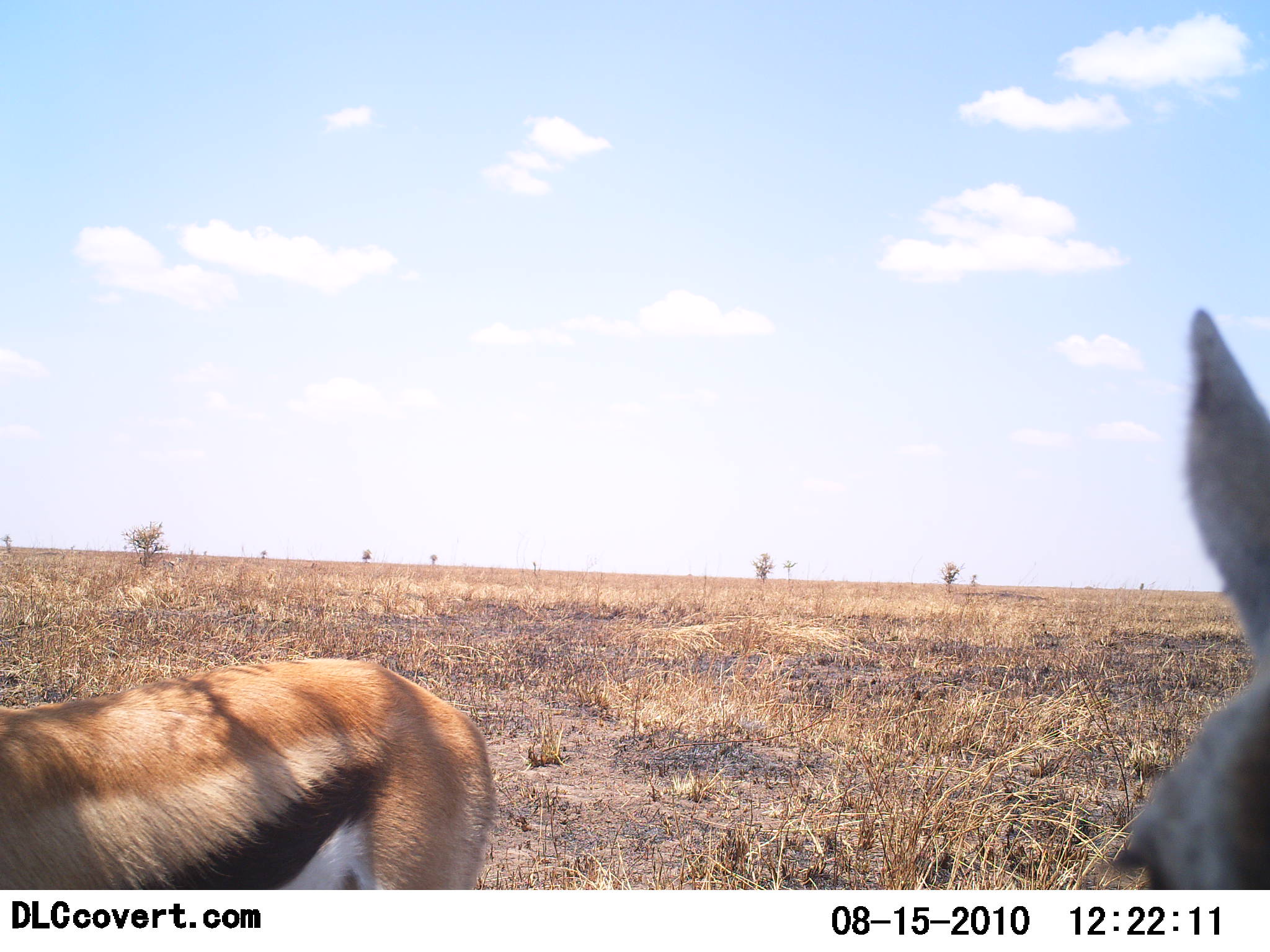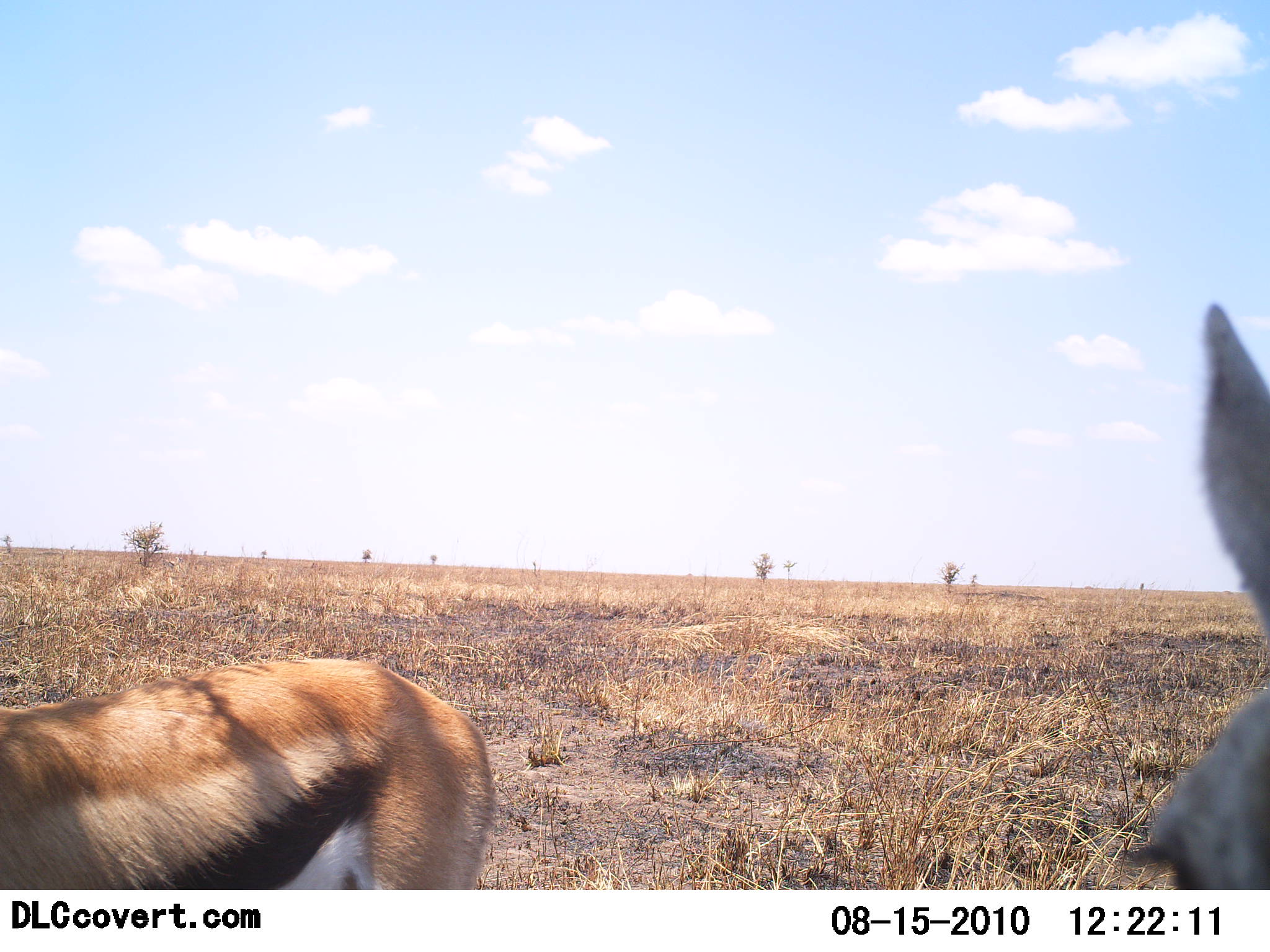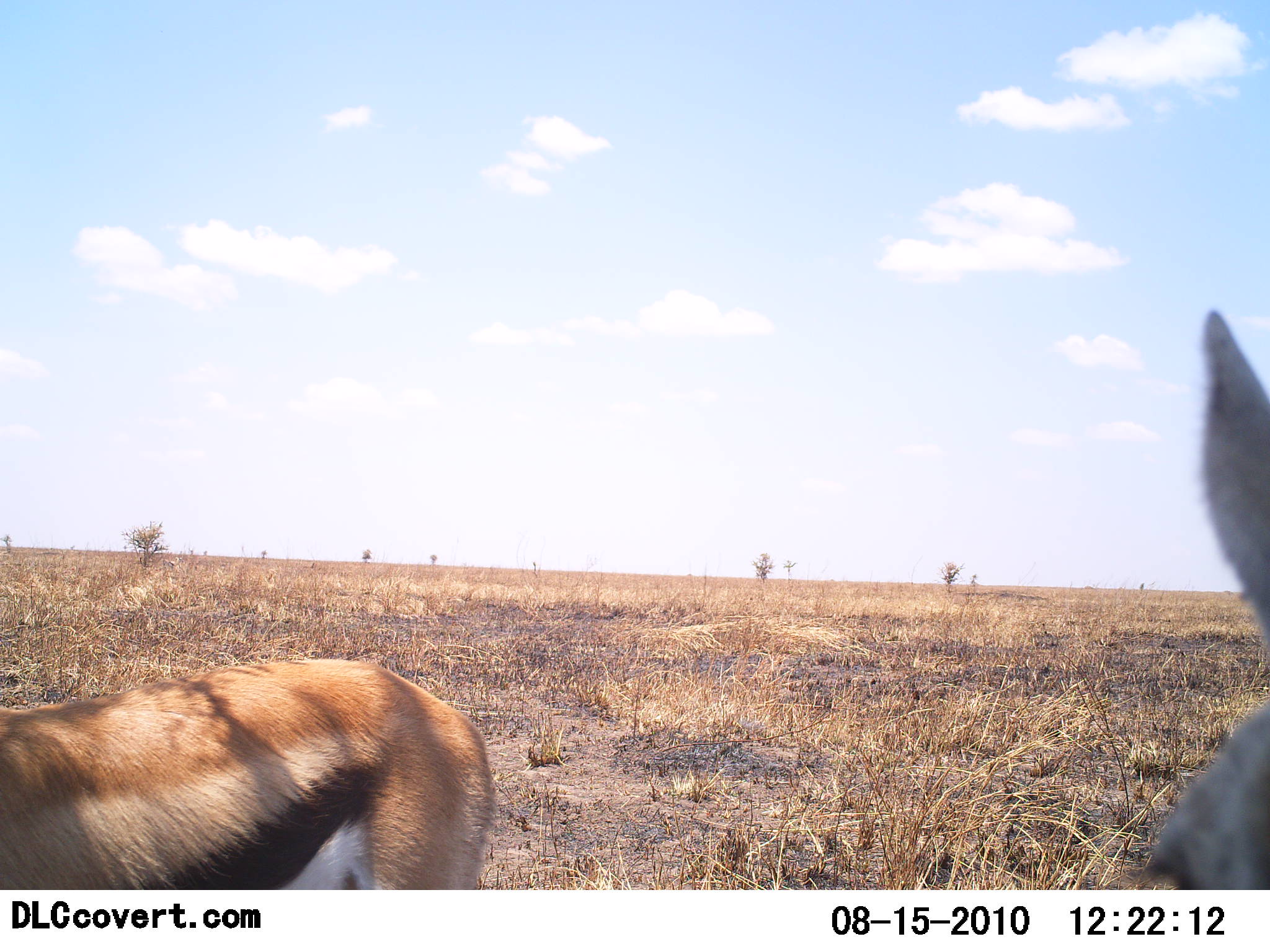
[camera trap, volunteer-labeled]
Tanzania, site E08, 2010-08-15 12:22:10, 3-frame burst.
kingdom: Animalia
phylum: Chordata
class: Mammalia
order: Artiodactyla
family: Bovidae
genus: Eudorcas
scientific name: Eudorcas thomsonii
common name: thomson's gazelle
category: gazellethomsons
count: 2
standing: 94%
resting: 0%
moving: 6%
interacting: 0%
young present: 0%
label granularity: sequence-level